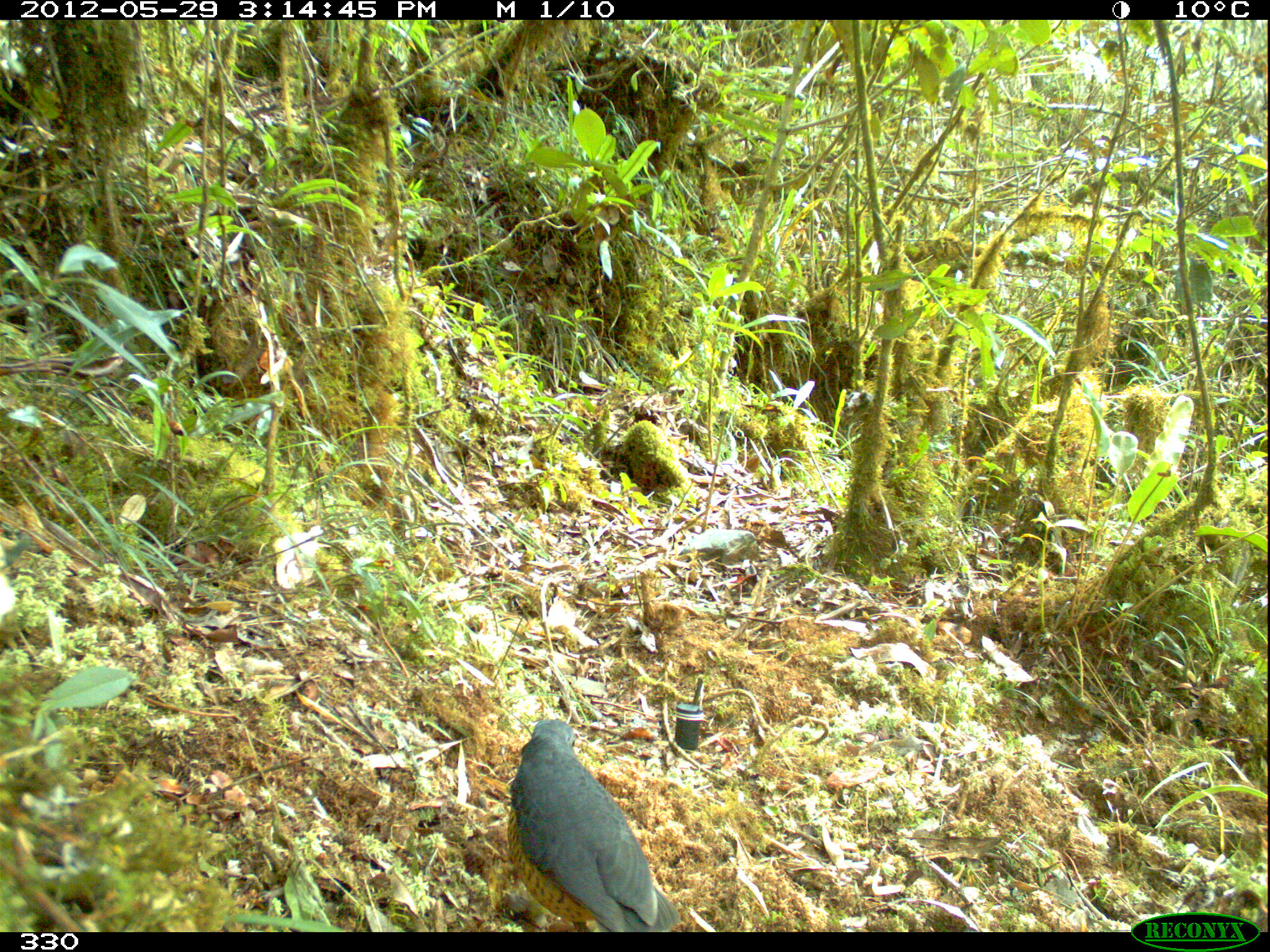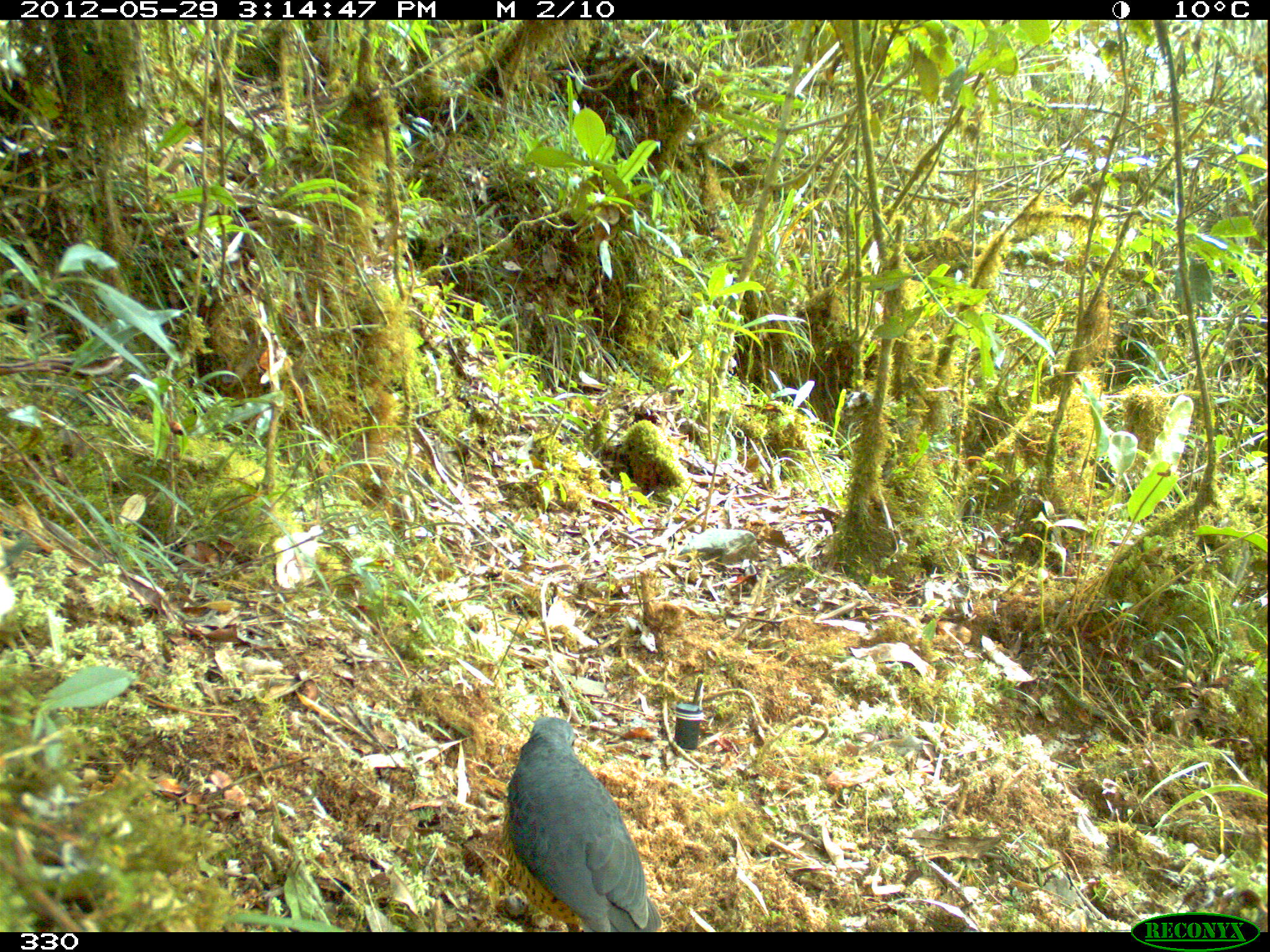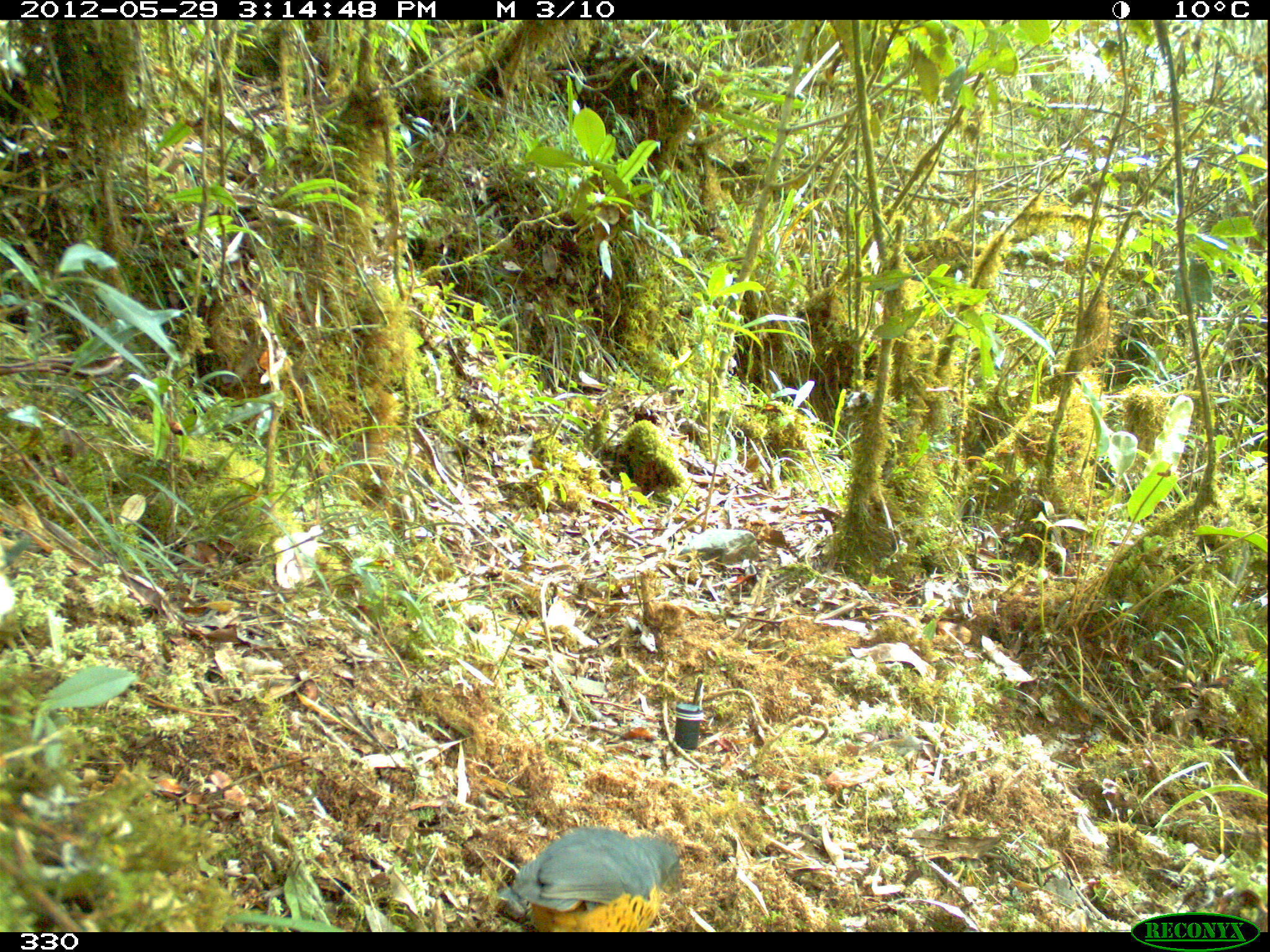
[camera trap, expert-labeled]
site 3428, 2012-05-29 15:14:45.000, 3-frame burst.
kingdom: Animalia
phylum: Chordata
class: Aves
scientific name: Aves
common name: bird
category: unknown bird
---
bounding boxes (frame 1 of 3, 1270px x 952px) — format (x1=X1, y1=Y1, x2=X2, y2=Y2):
unknown bird: (x1=507, y1=718, x2=680, y2=932)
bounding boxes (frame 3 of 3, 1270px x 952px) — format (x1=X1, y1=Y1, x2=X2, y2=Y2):
unknown bird: (x1=494, y1=826, x2=681, y2=932)